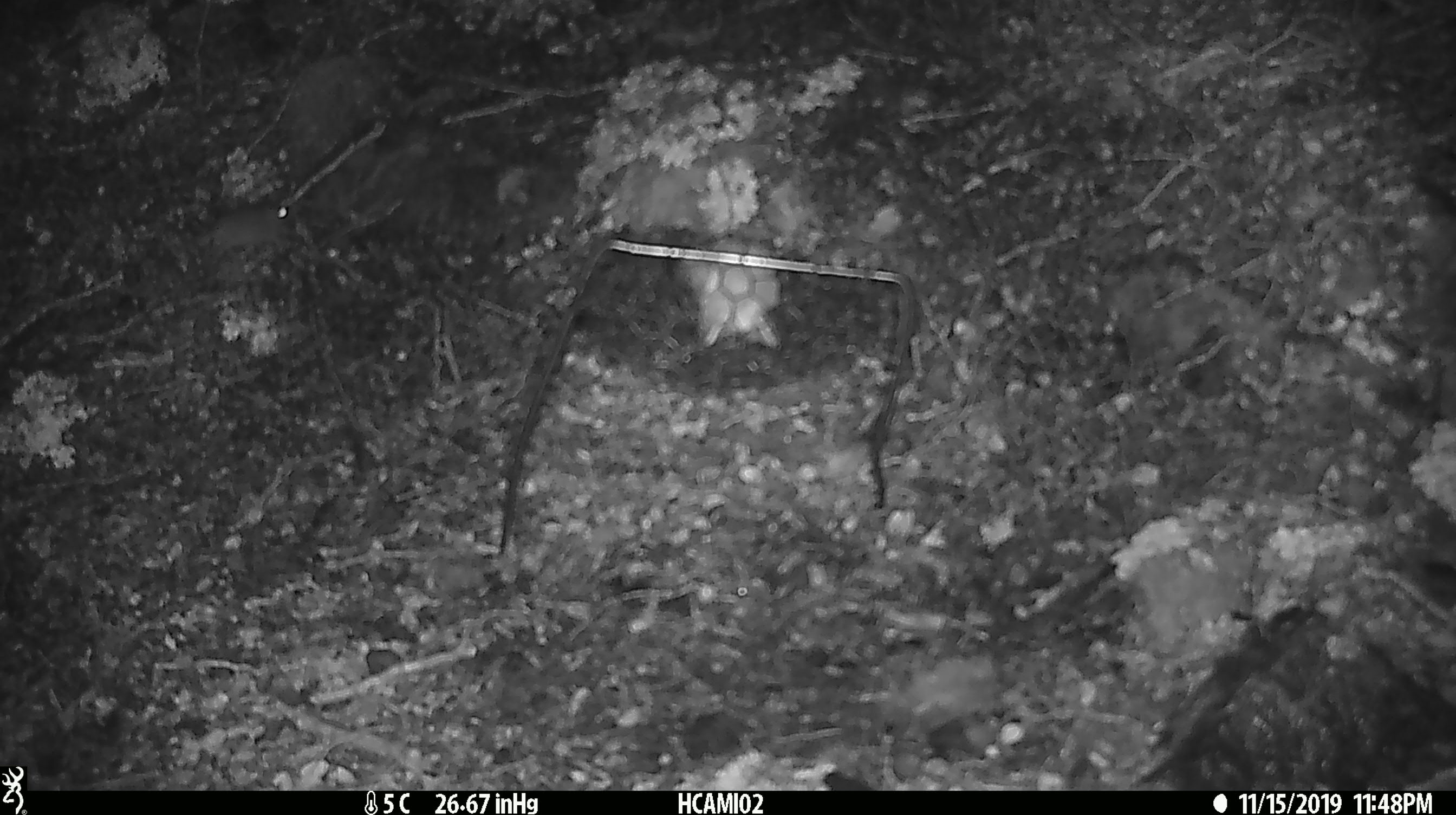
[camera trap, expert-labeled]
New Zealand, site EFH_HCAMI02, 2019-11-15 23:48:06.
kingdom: Animalia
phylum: Chordata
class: Mammalia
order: Rodentia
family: Muridae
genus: Mus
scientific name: Mus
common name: mouse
Mouse (Mus).